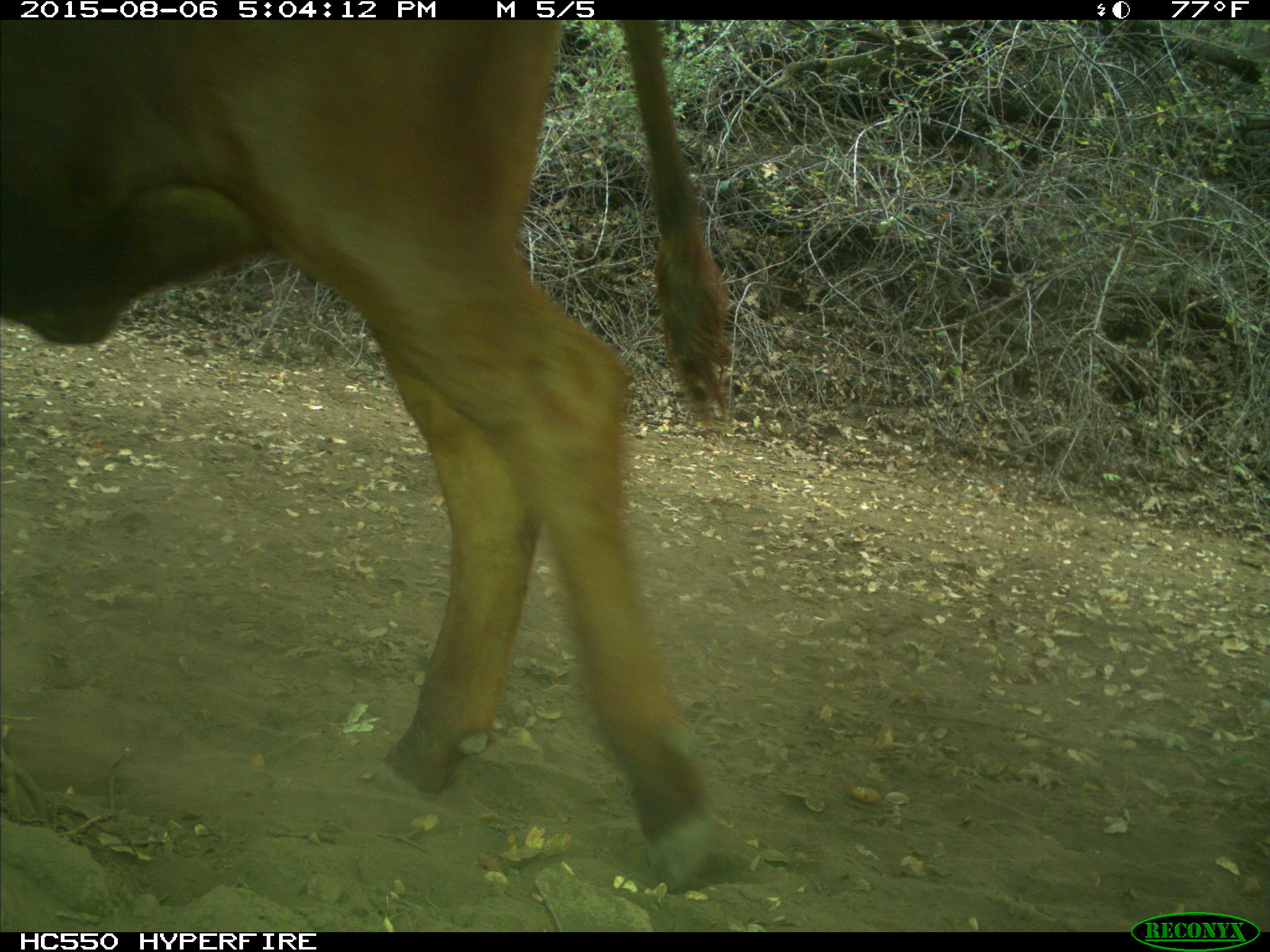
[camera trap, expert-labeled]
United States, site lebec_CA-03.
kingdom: Animalia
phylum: Chordata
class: Mammalia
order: Artiodactyla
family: Bovidae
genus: Bos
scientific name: Bos taurus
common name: domestic cow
Bos taurus (domestic cow).